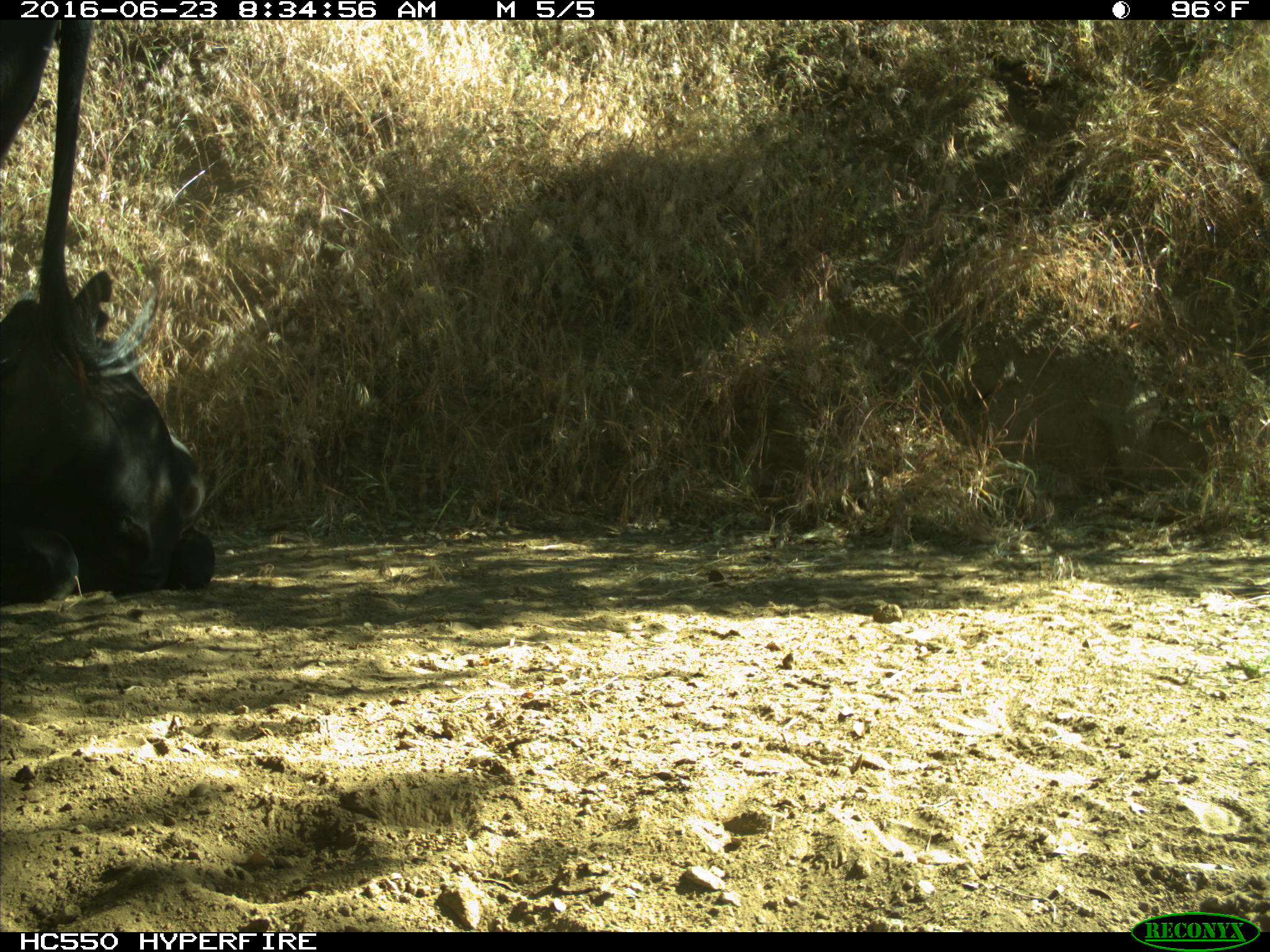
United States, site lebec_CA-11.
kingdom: Animalia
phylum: Chordata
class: Mammalia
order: Artiodactyla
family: Bovidae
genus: Bos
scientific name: Bos taurus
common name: domestic cow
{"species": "Bos taurus (domestic cow)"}